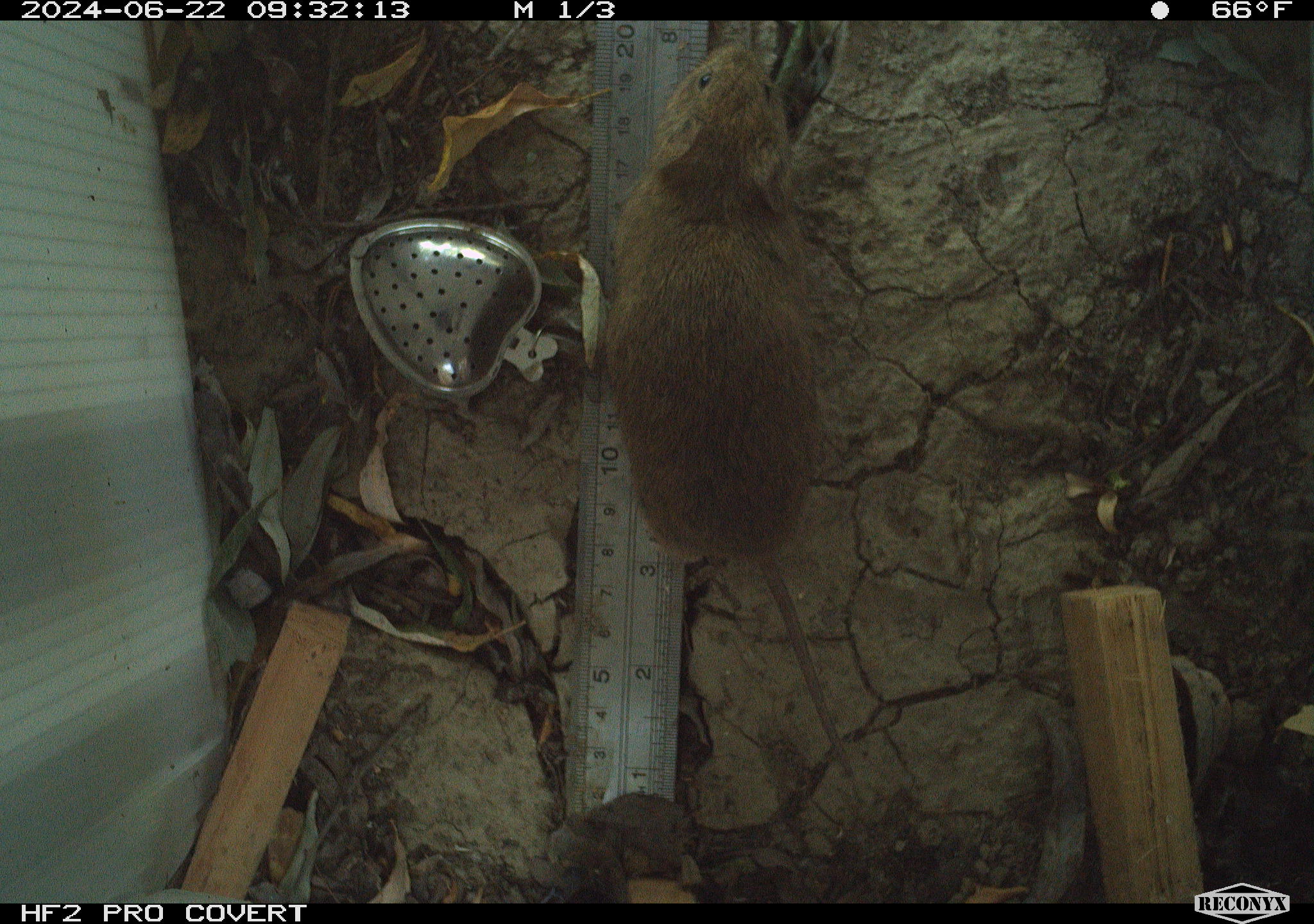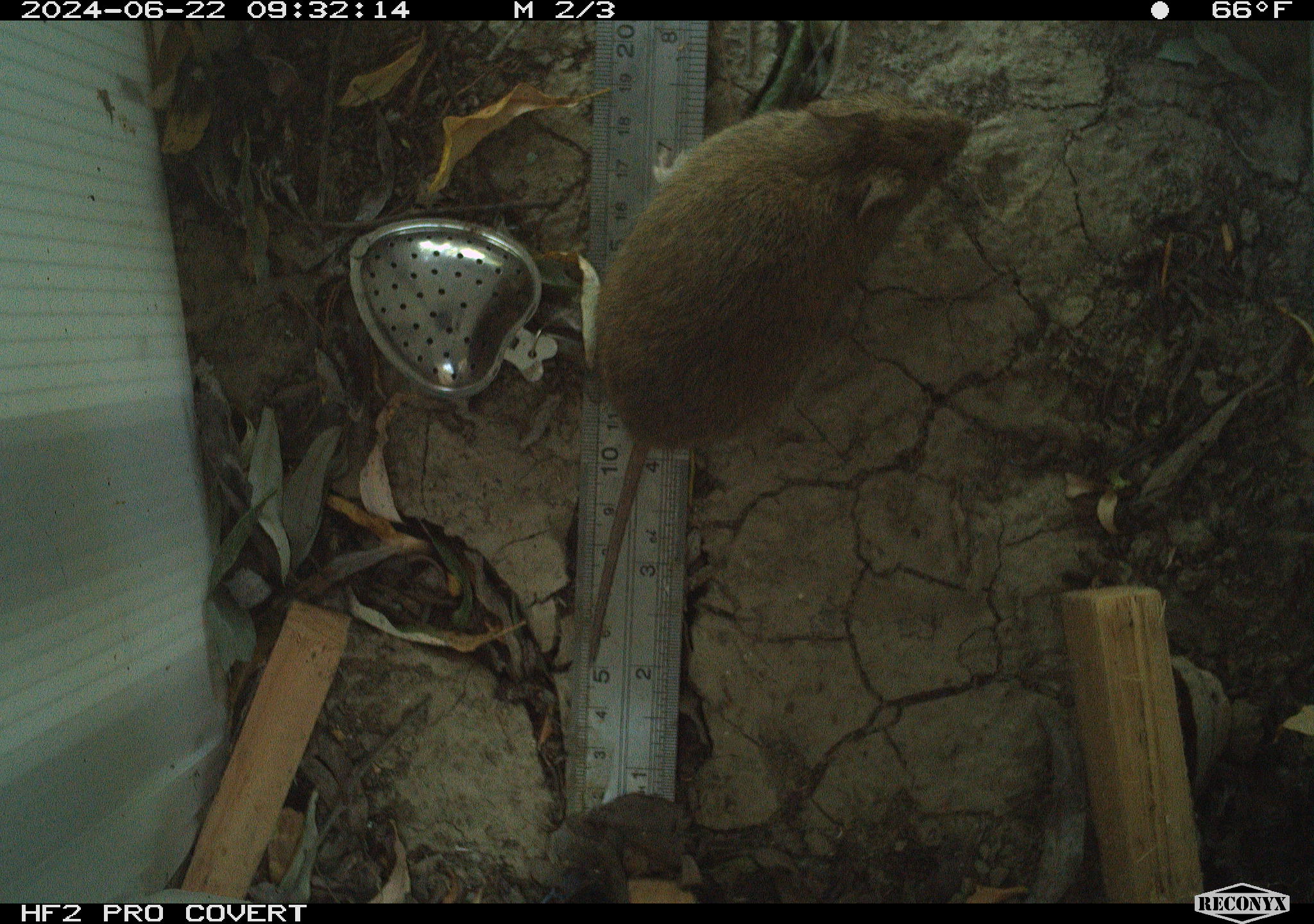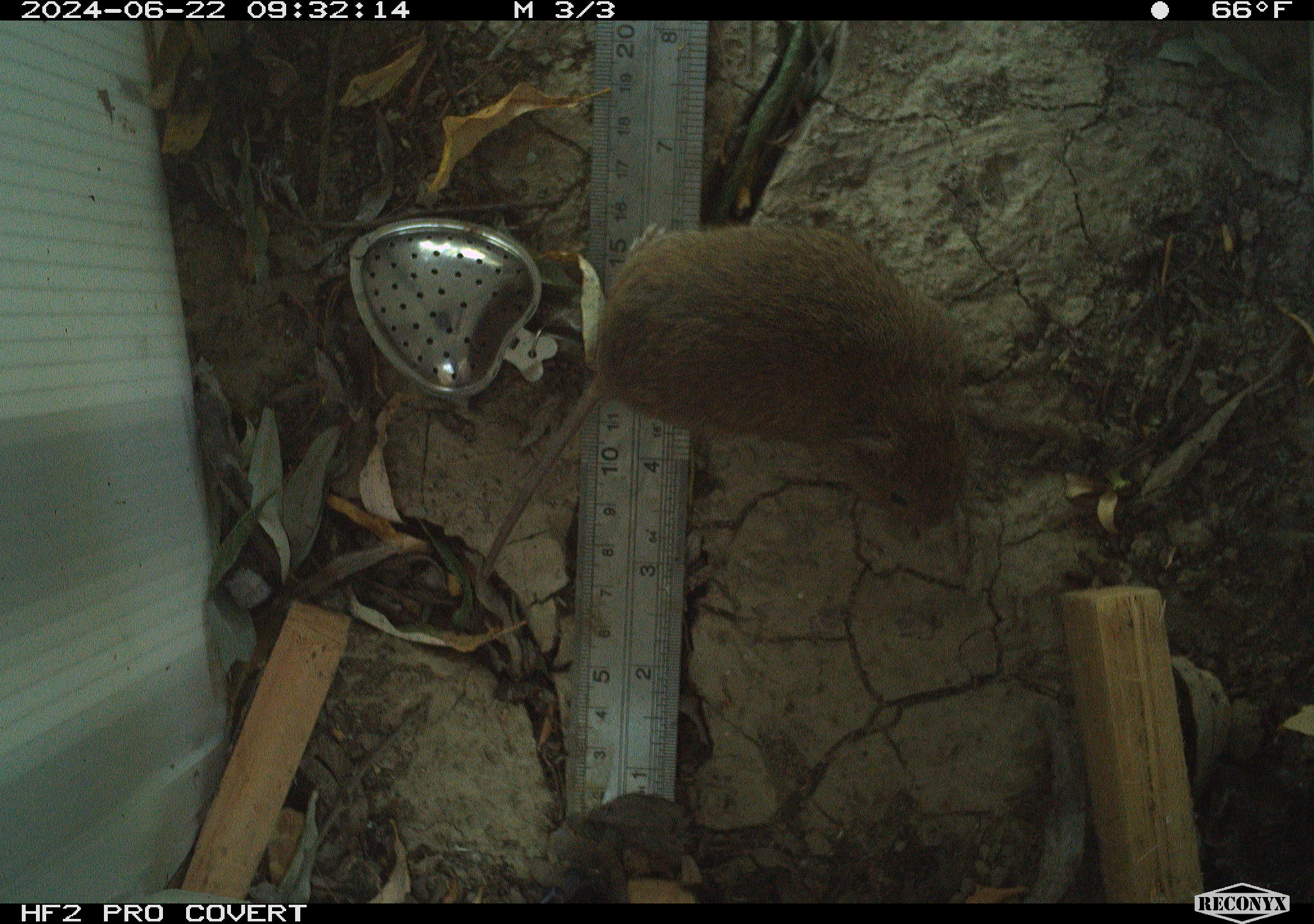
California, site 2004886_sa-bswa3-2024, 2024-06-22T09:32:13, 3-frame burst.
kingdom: Animalia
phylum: Chordata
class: Mammalia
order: Rodentia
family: Cricetidae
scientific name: Arvicolinae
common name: voles, lemmings, and muskrats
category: arvicolinae subfamily